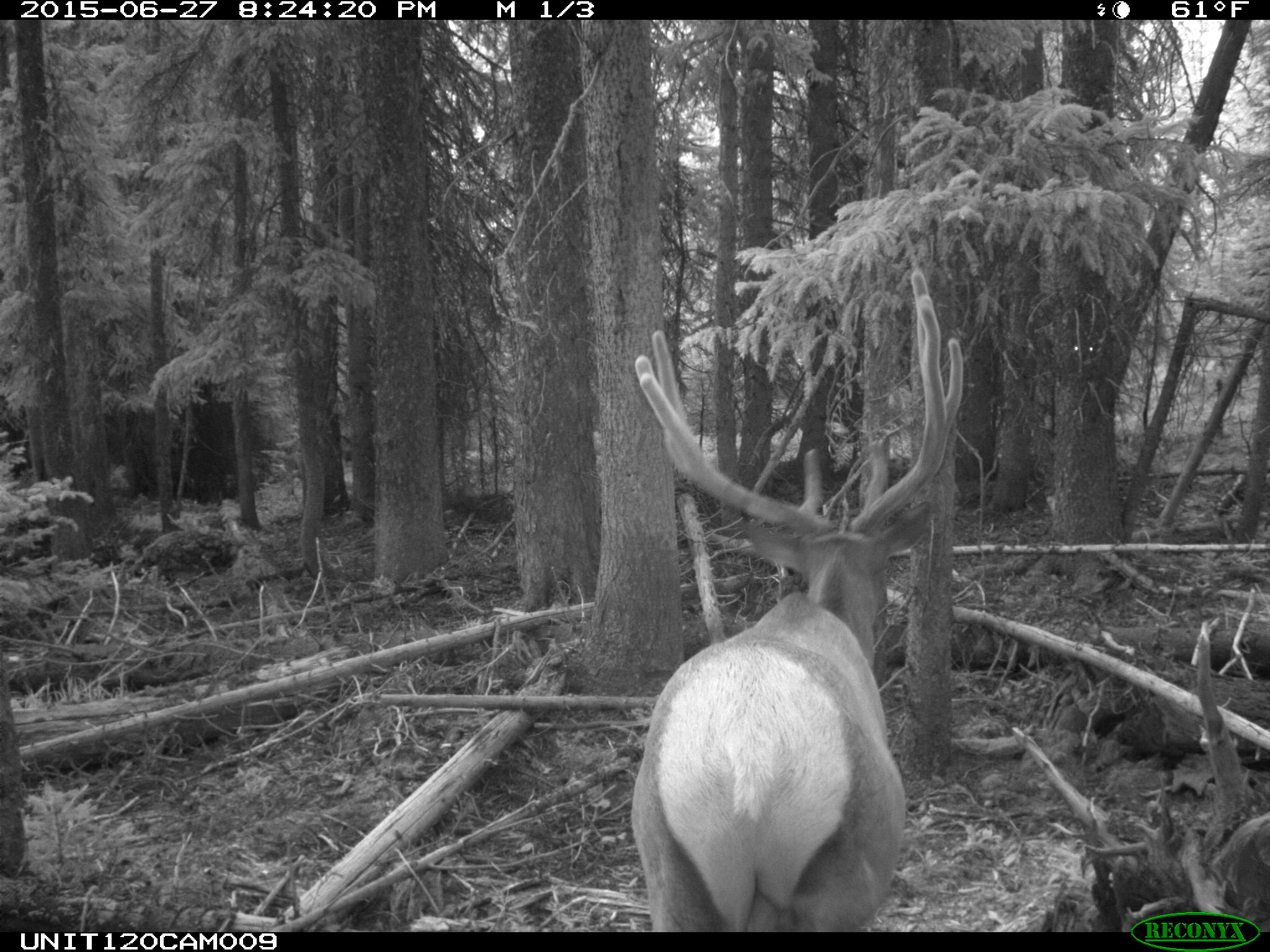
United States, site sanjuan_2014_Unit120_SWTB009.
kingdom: Animalia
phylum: Chordata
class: Mammalia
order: Artiodactyla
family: Cervidae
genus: Cervus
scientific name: Cervus elaphus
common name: red deer